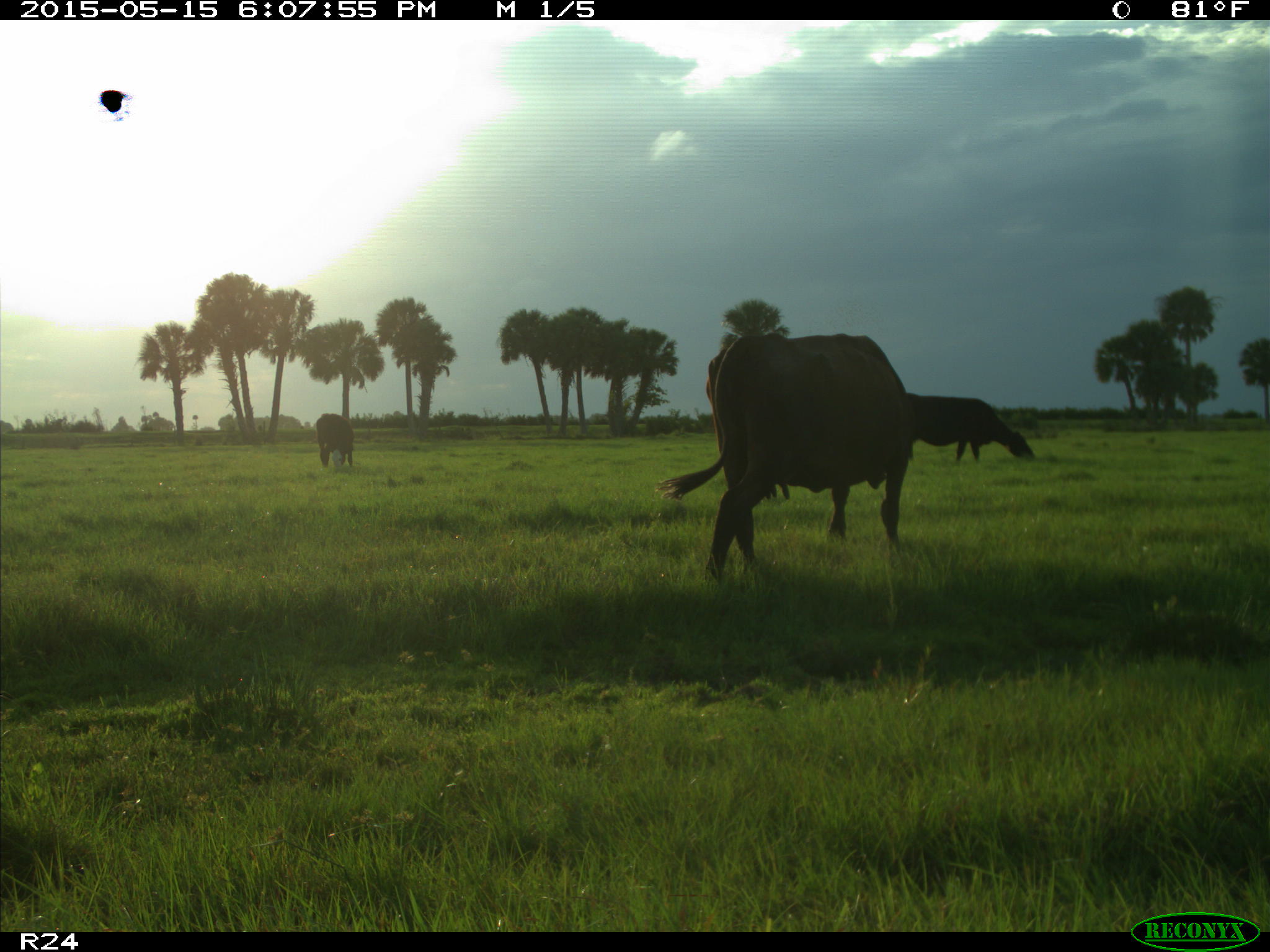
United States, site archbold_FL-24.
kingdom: Animalia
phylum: Chordata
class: Mammalia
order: Artiodactyla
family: Bovidae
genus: Bos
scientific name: Bos taurus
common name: domestic cow